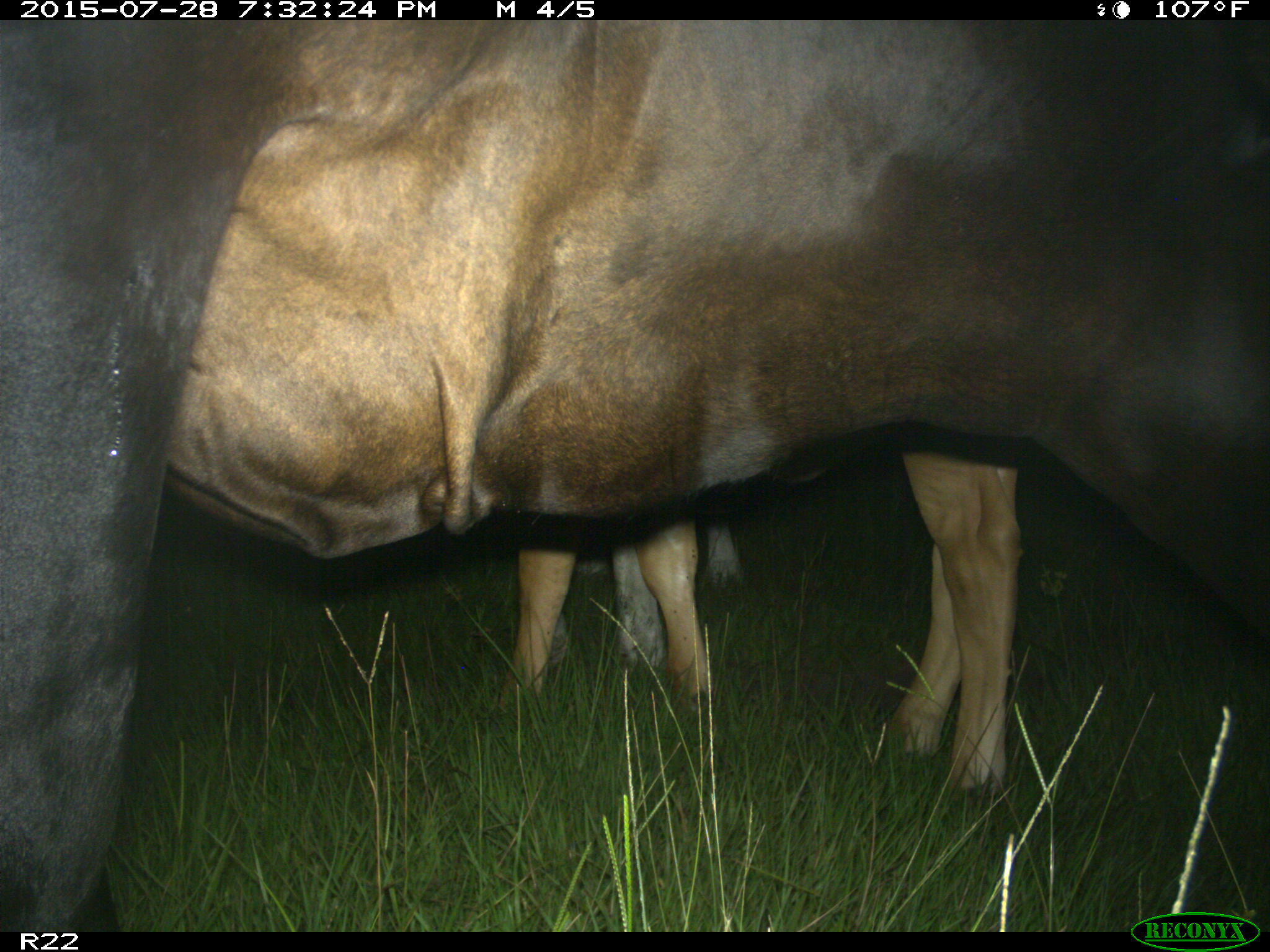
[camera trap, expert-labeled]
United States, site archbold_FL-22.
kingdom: Animalia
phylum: Chordata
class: Mammalia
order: Artiodactyla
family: Bovidae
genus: Bos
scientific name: Bos taurus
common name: domestic cow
Bos taurus (domestic cow).